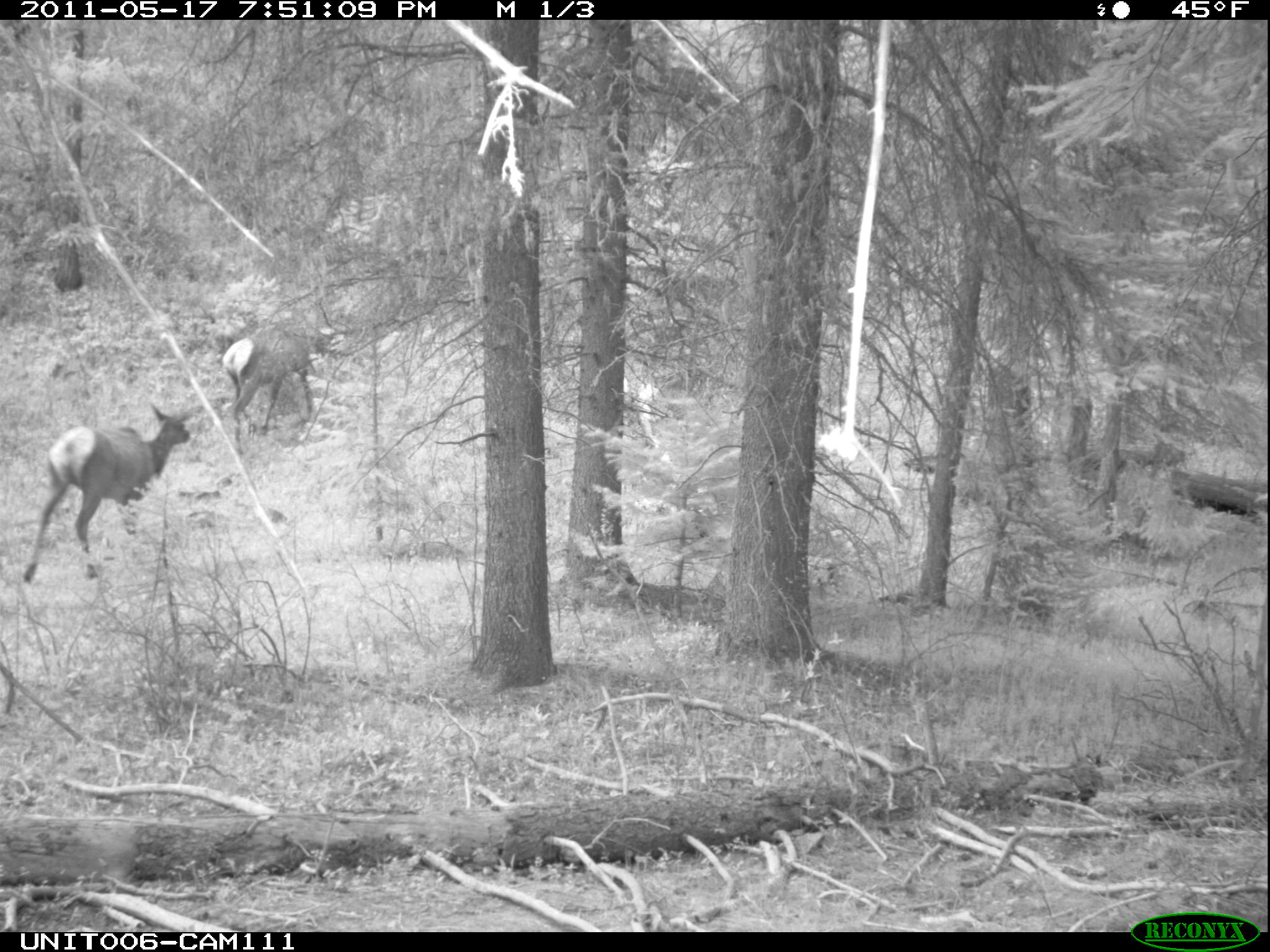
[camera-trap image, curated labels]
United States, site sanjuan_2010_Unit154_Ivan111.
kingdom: Animalia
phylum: Chordata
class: Mammalia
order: Artiodactyla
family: Cervidae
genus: Cervus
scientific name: Cervus elaphus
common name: red deer